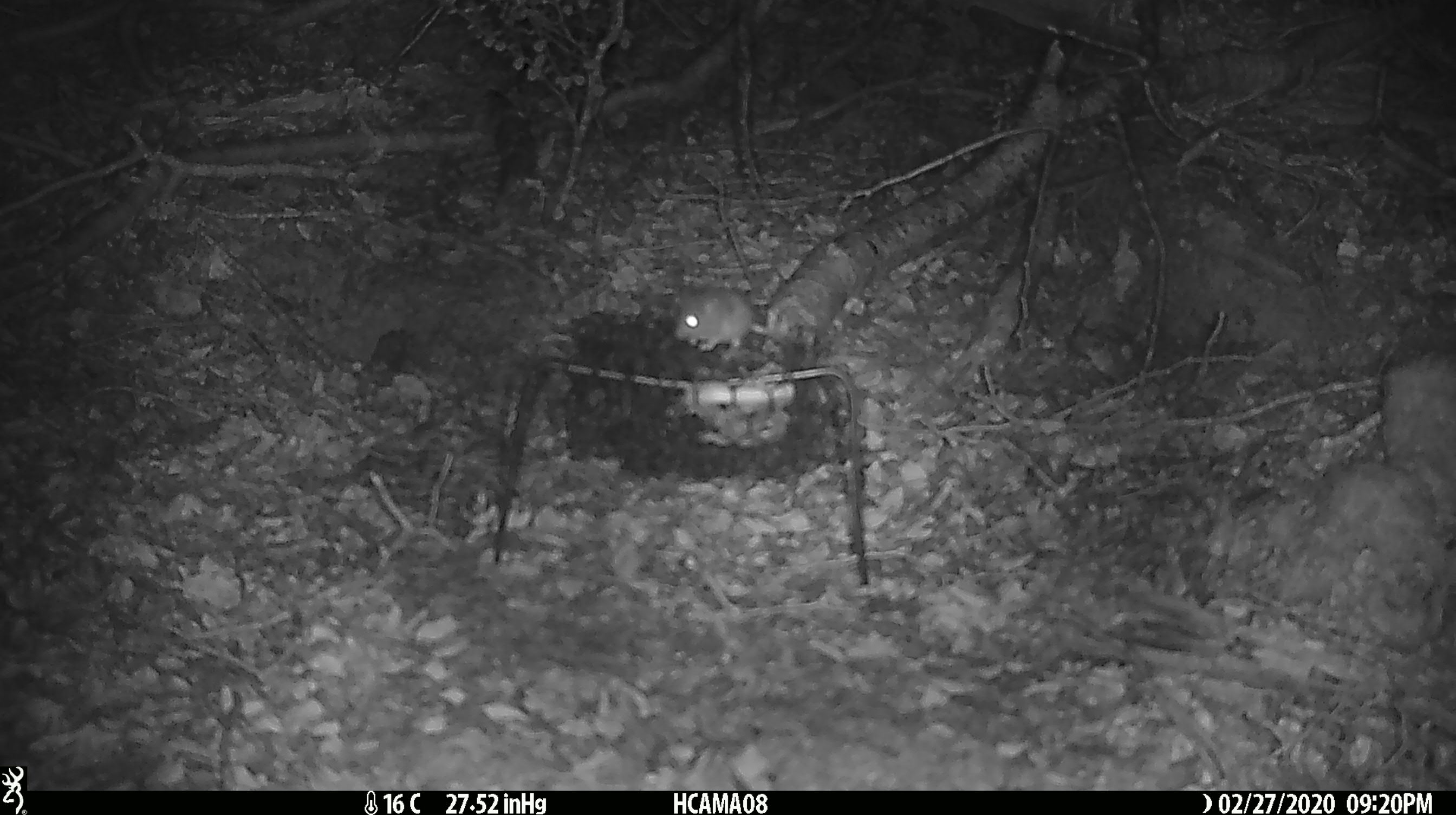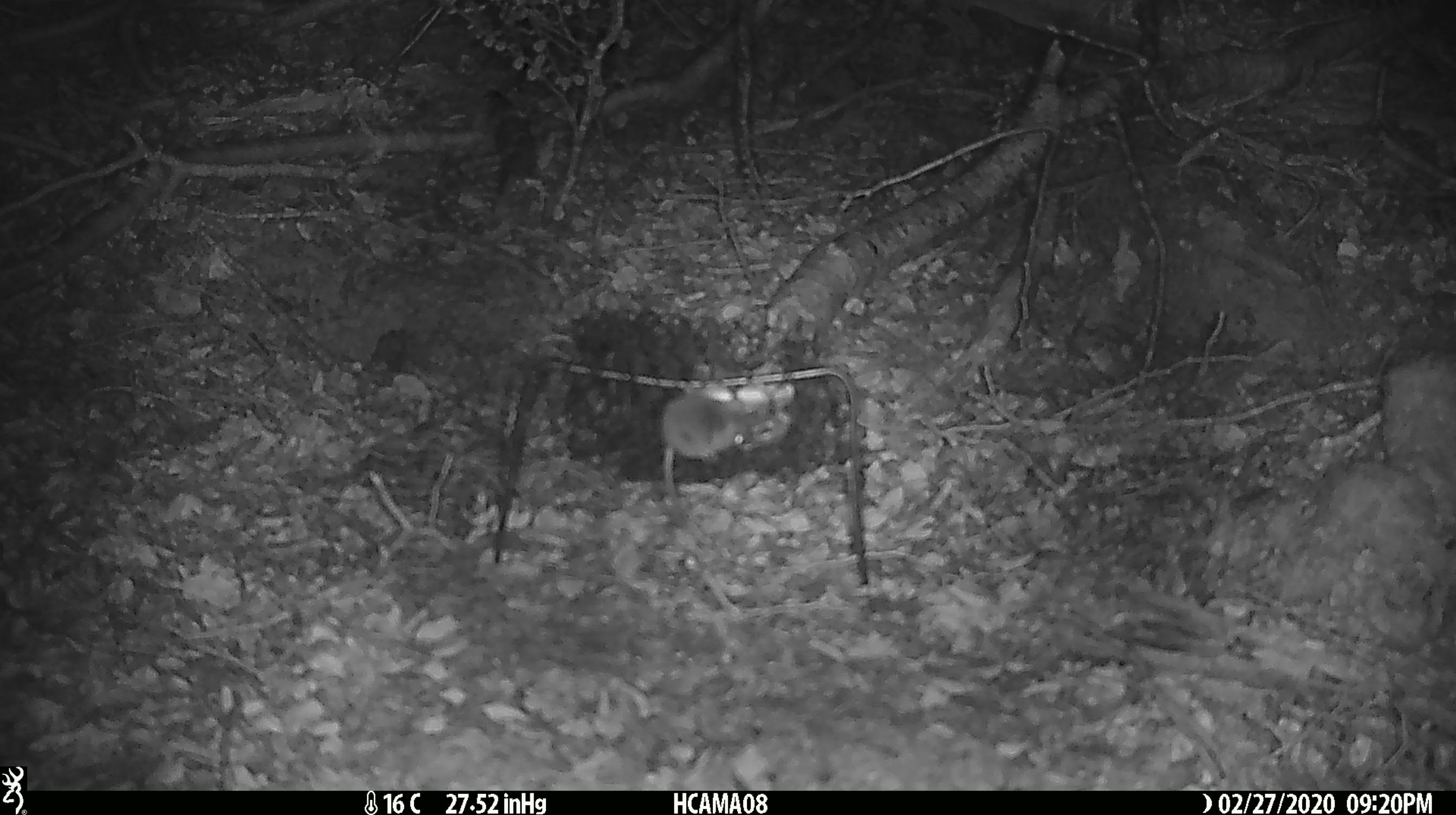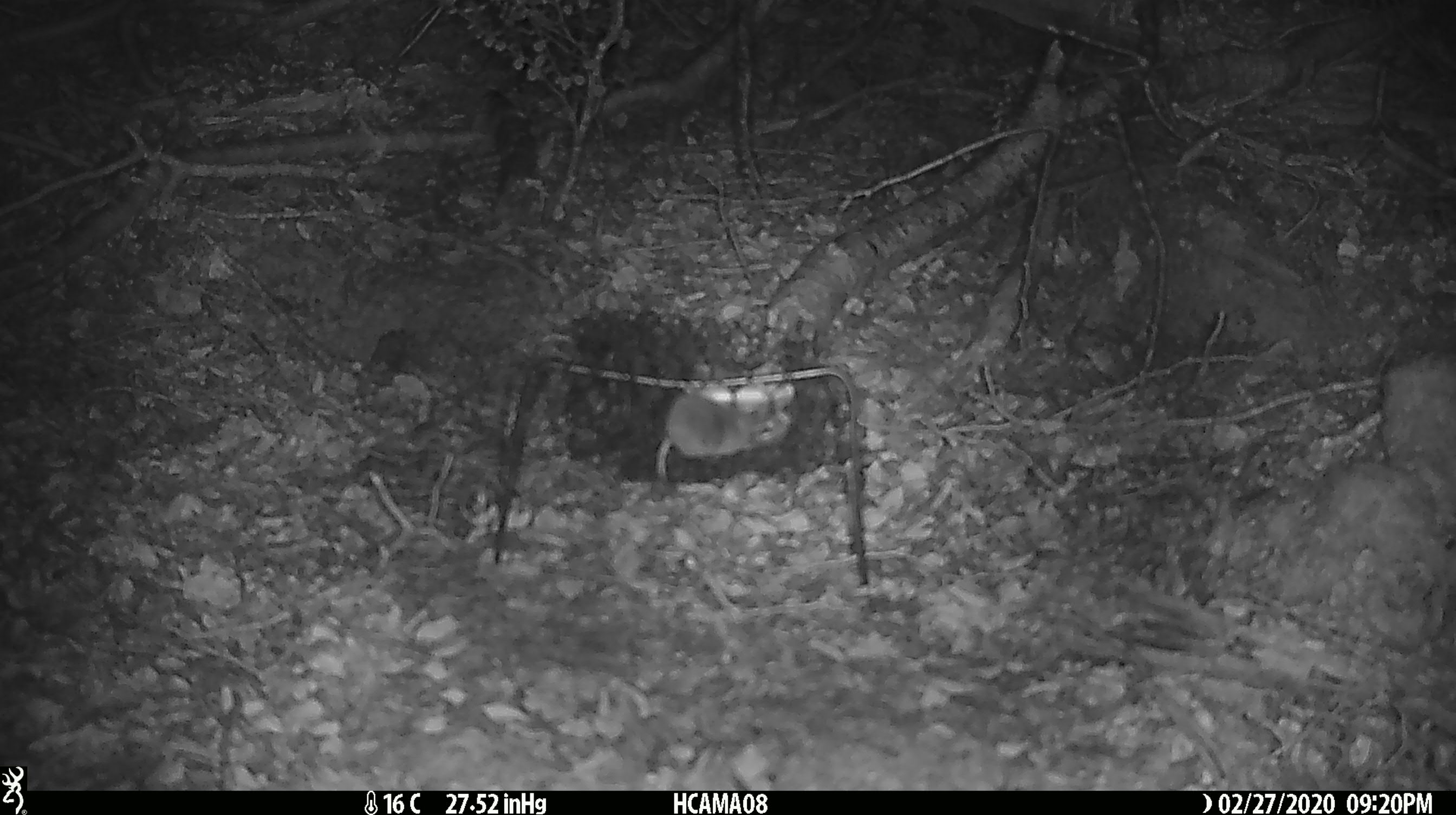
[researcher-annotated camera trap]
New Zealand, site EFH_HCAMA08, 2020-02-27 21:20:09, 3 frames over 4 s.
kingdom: Animalia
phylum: Chordata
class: Mammalia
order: Rodentia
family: Muridae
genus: Mus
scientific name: Mus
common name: mouse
Mouse (Mus).